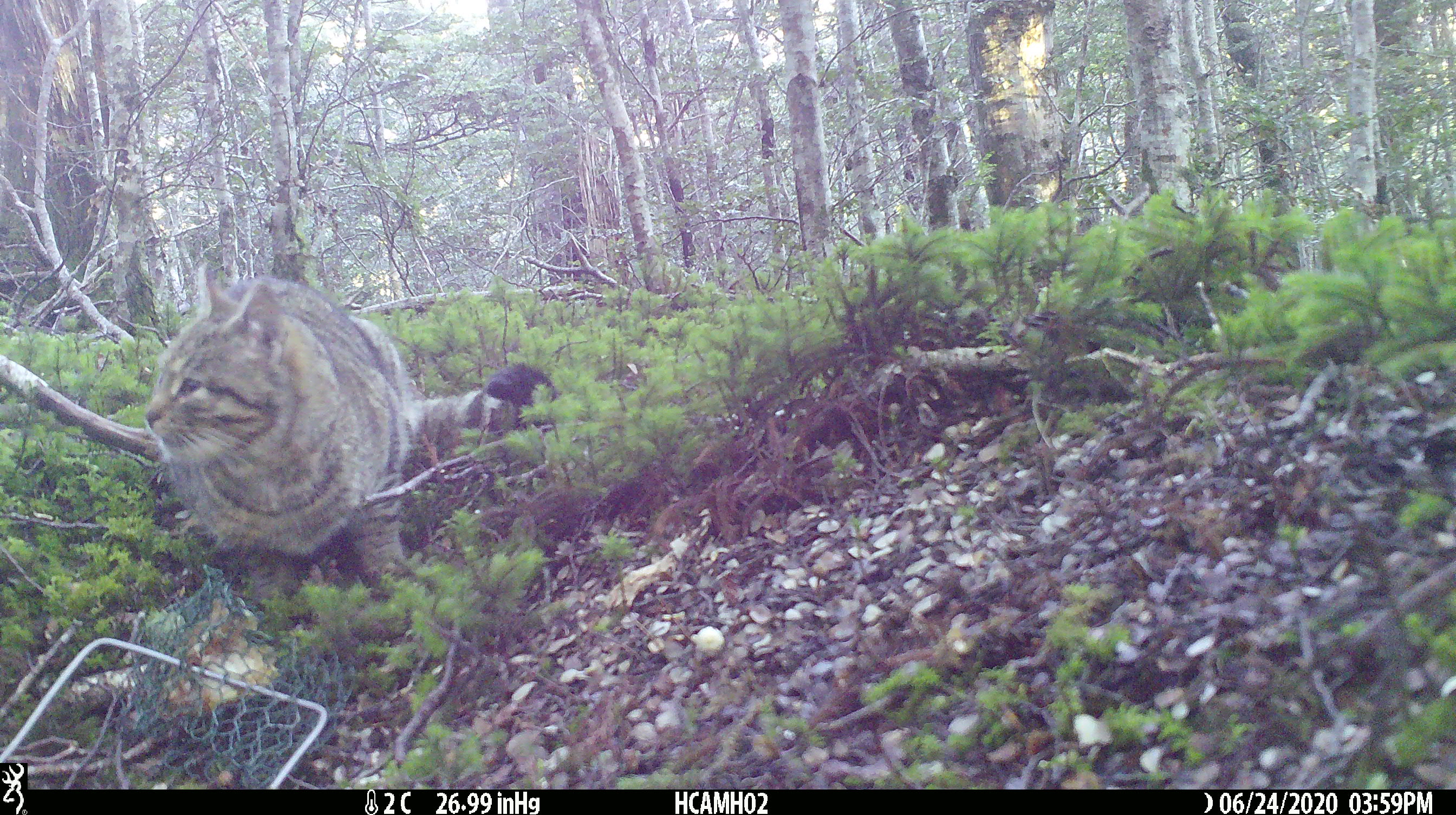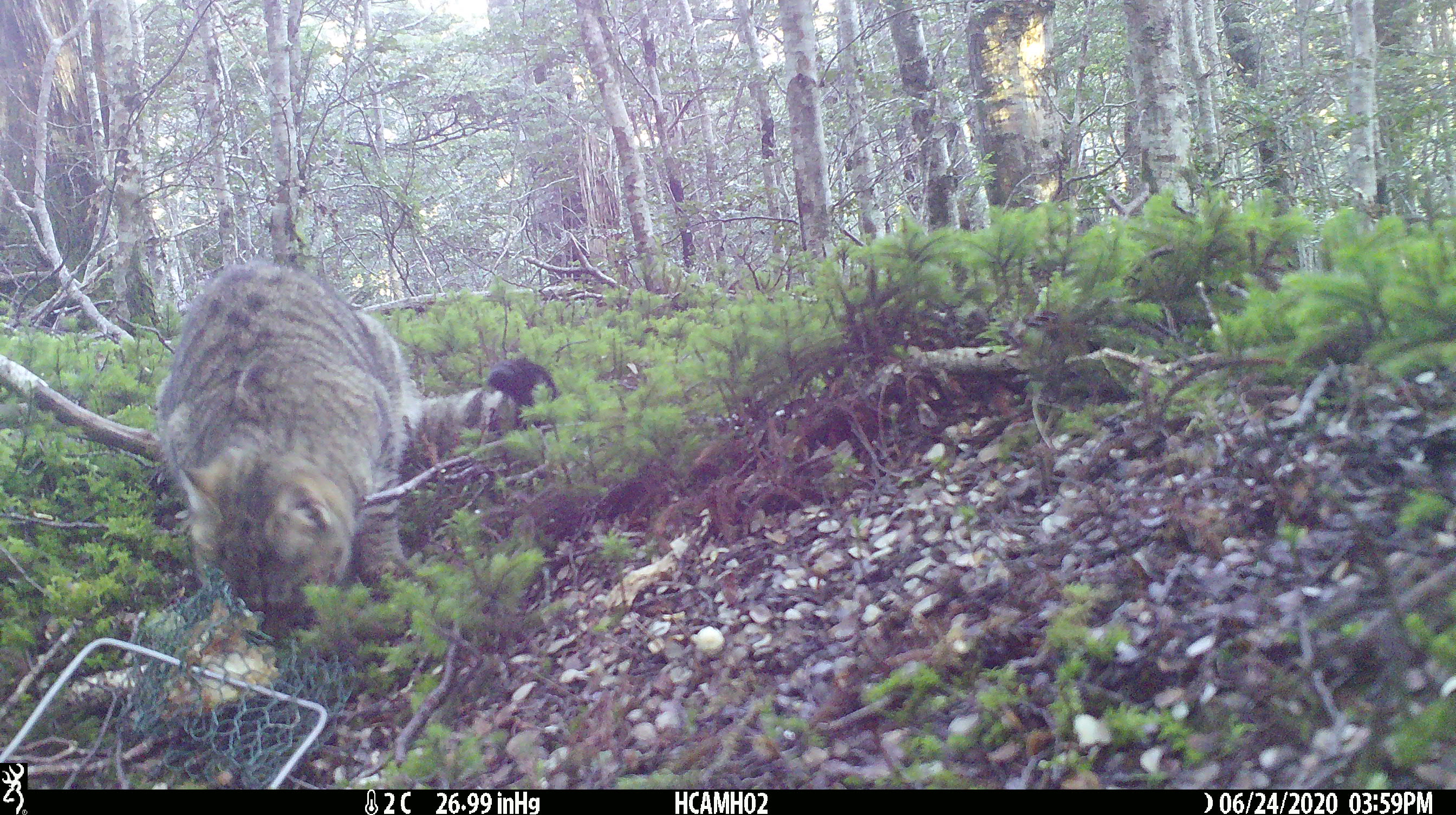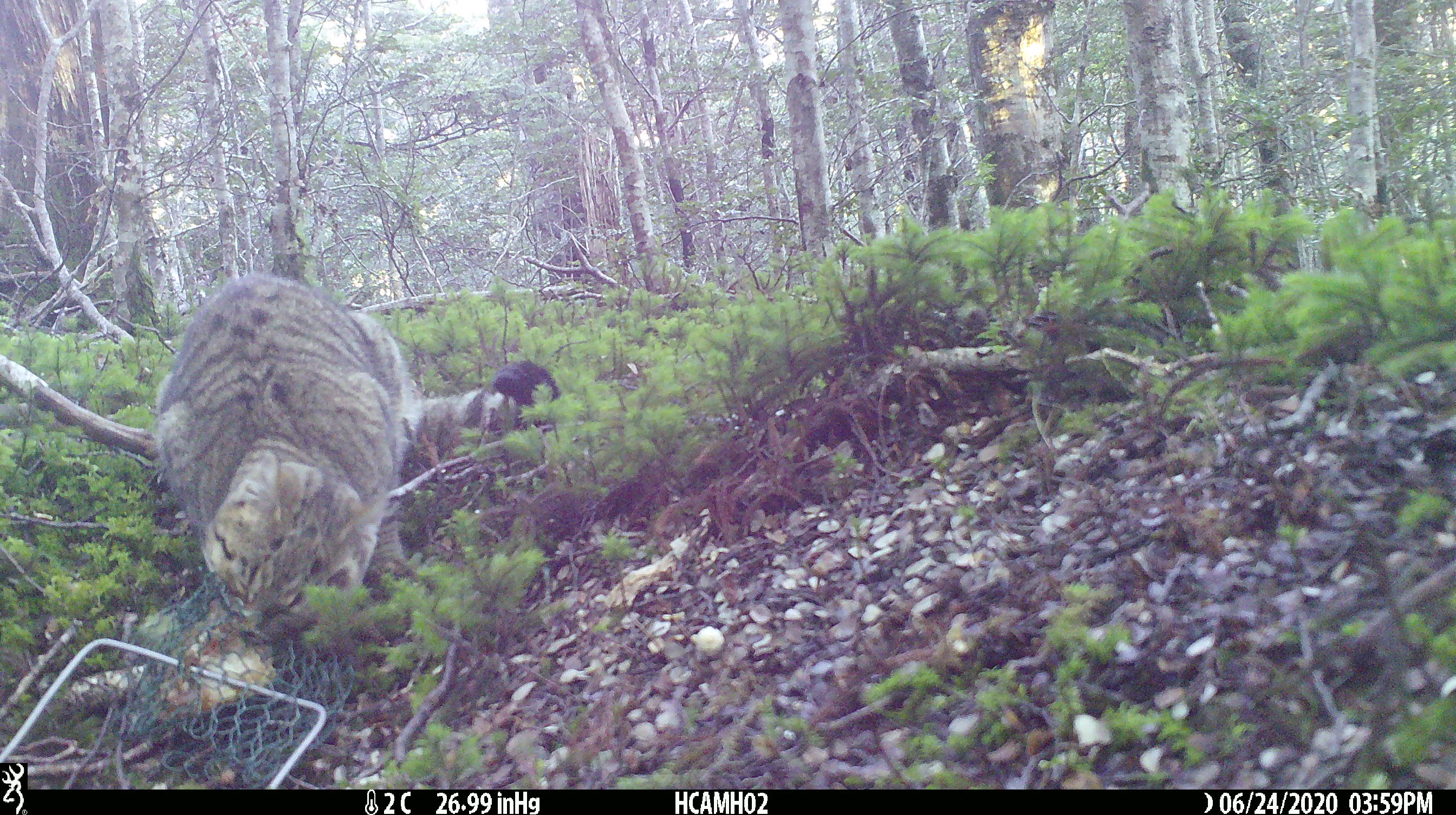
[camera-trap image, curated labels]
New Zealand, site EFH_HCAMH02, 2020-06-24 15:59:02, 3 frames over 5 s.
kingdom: Animalia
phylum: Chordata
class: Mammalia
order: Carnivora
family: Felidae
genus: Felis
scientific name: Felis catus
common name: domestic cat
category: cat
Cat (domestic cat) (Felis catus).